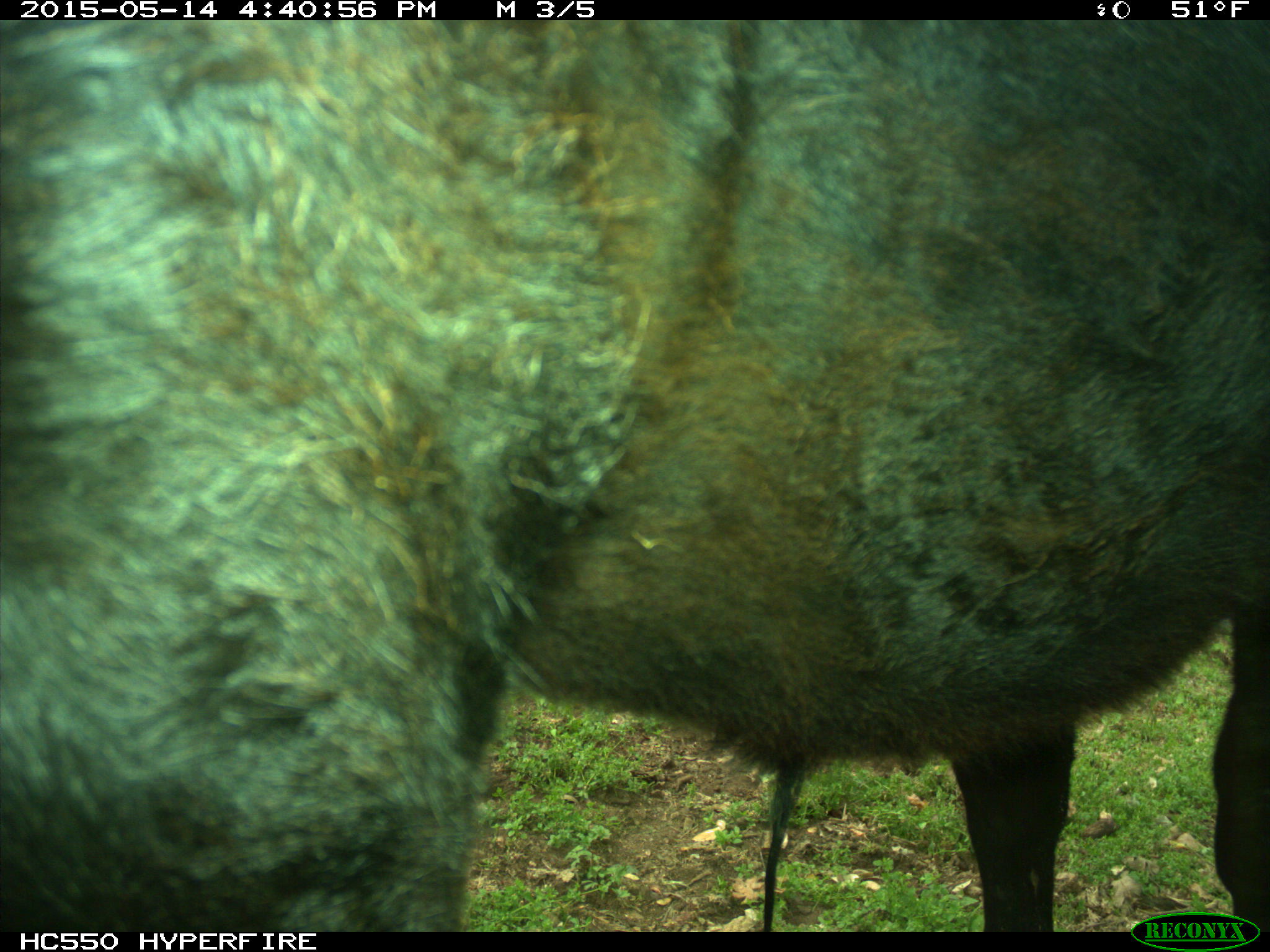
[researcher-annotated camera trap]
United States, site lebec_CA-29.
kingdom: Animalia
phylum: Chordata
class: Mammalia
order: Artiodactyla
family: Bovidae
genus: Bos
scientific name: Bos taurus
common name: domestic cow